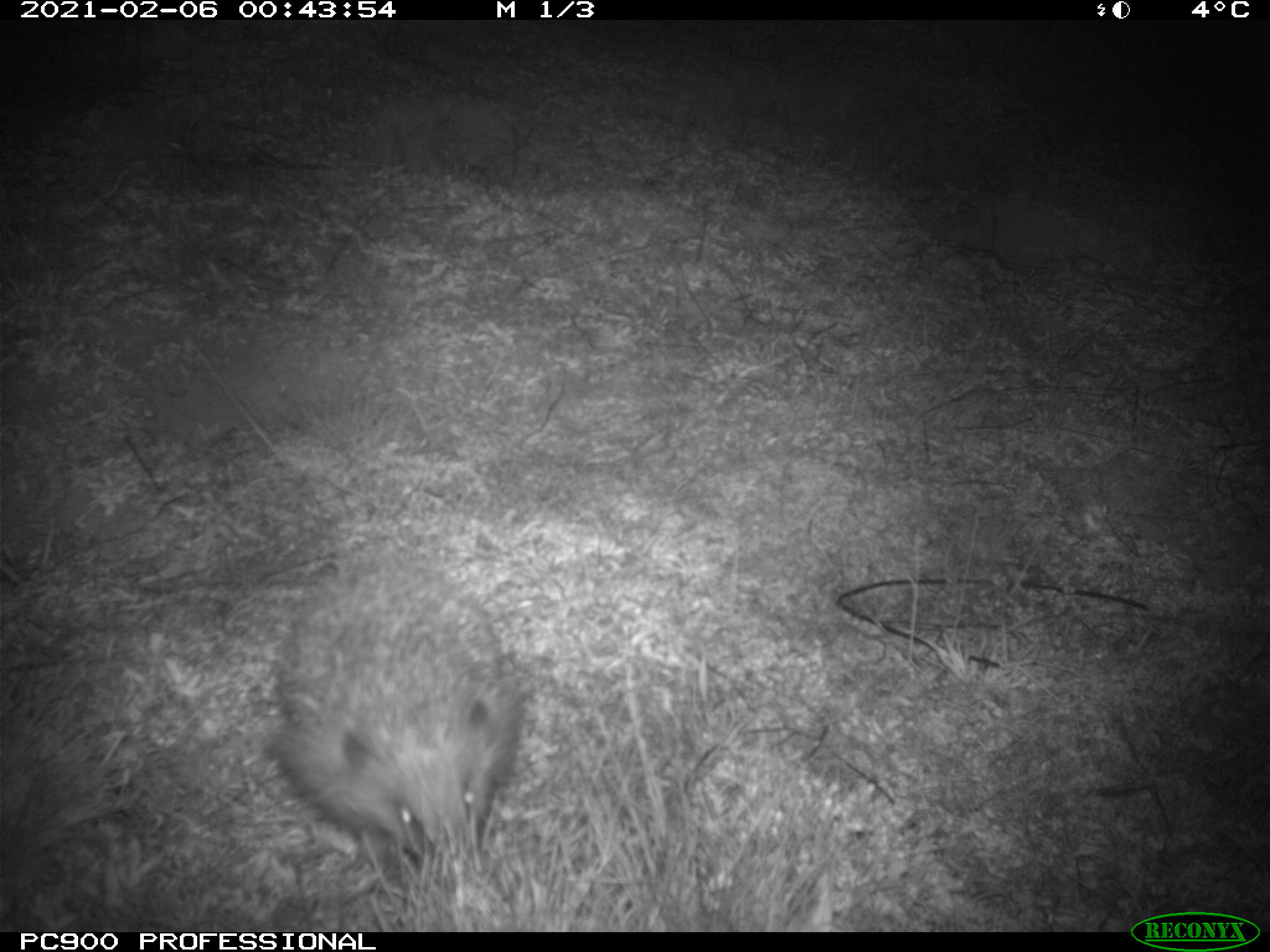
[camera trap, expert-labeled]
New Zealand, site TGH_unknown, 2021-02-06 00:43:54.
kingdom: Animalia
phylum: Chordata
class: Mammalia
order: Eulipotyphla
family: Erinaceidae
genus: Erinaceus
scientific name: Erinaceus europaeus europaeus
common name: european hedgehog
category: hedgehog